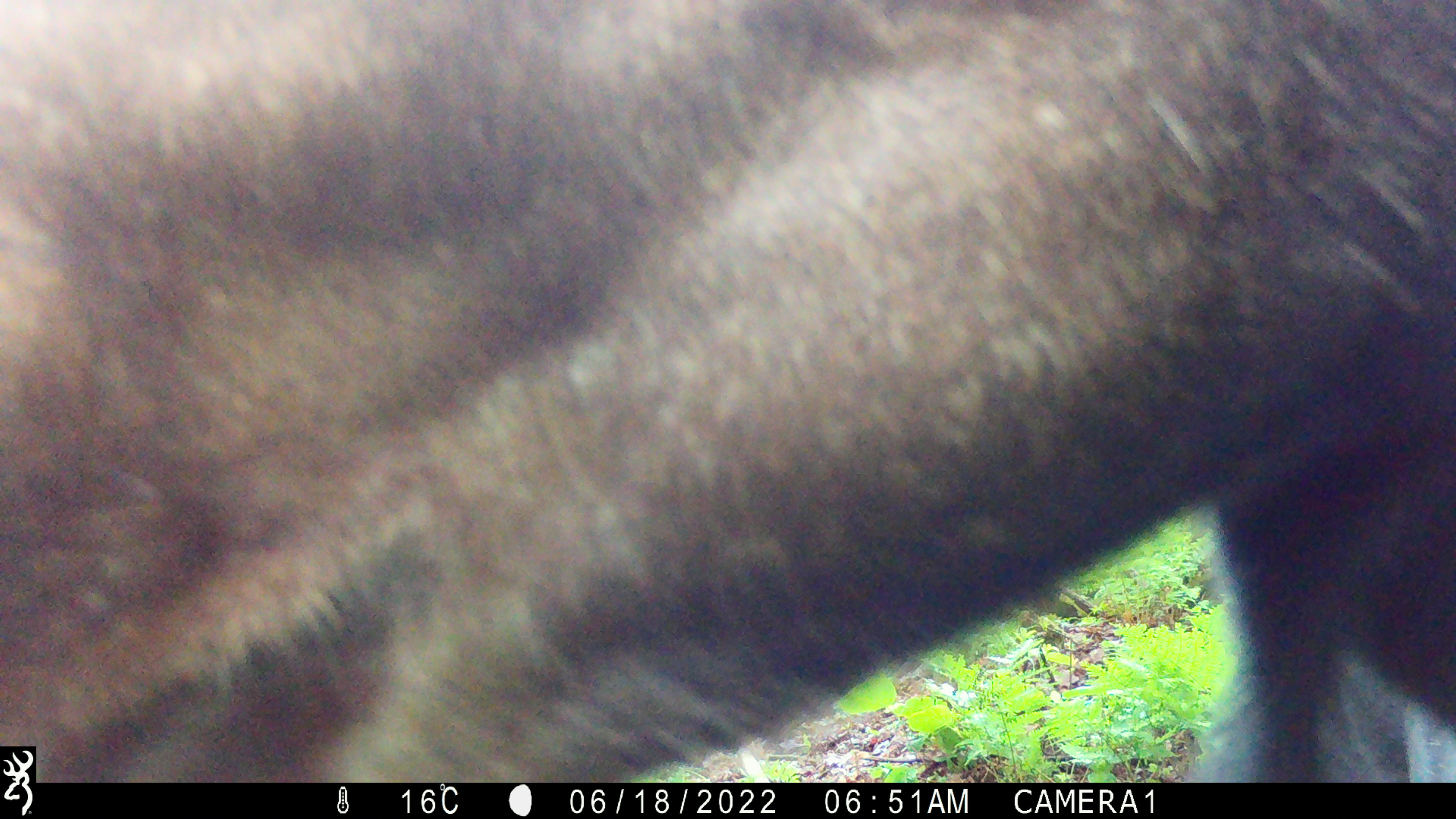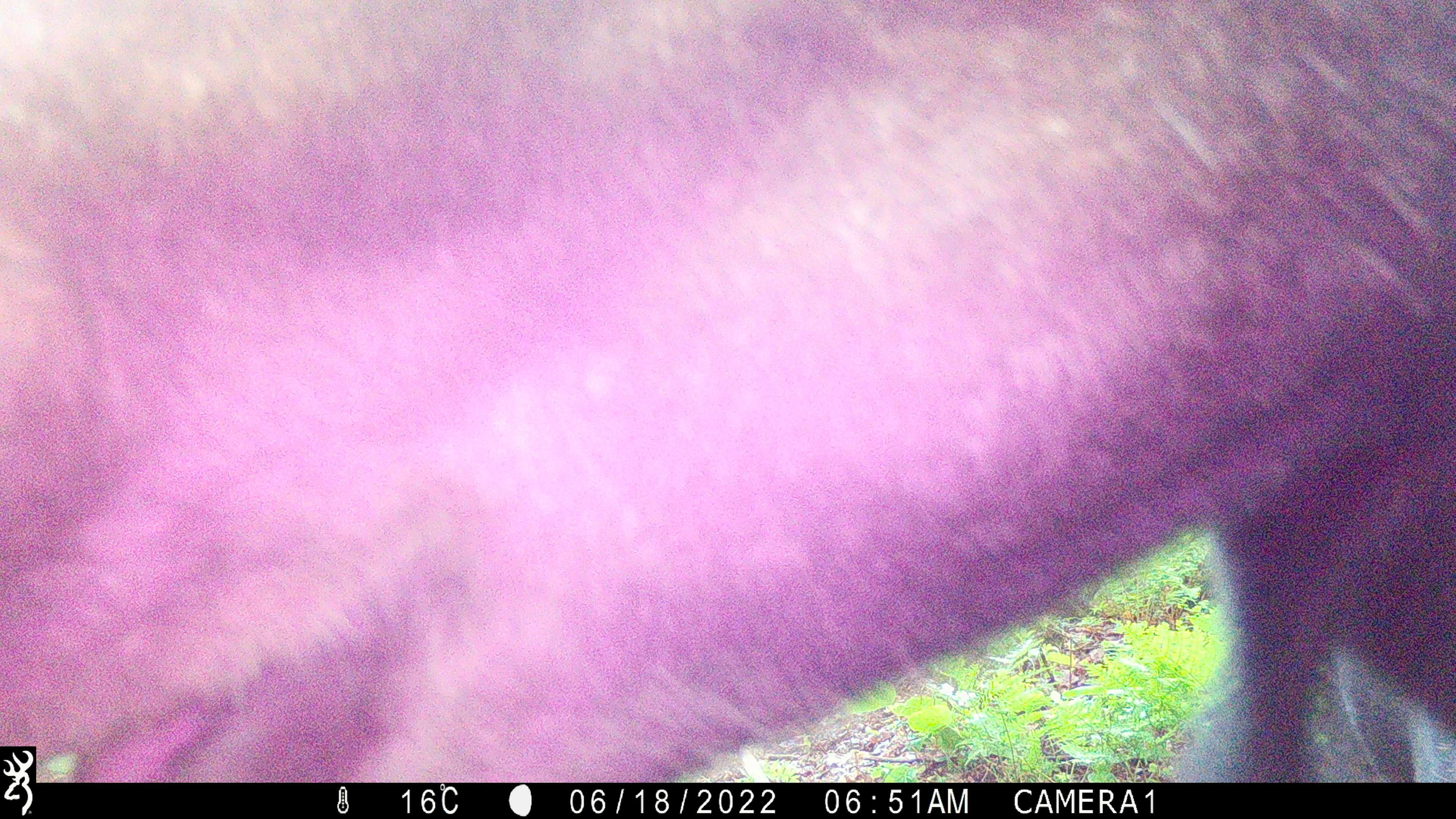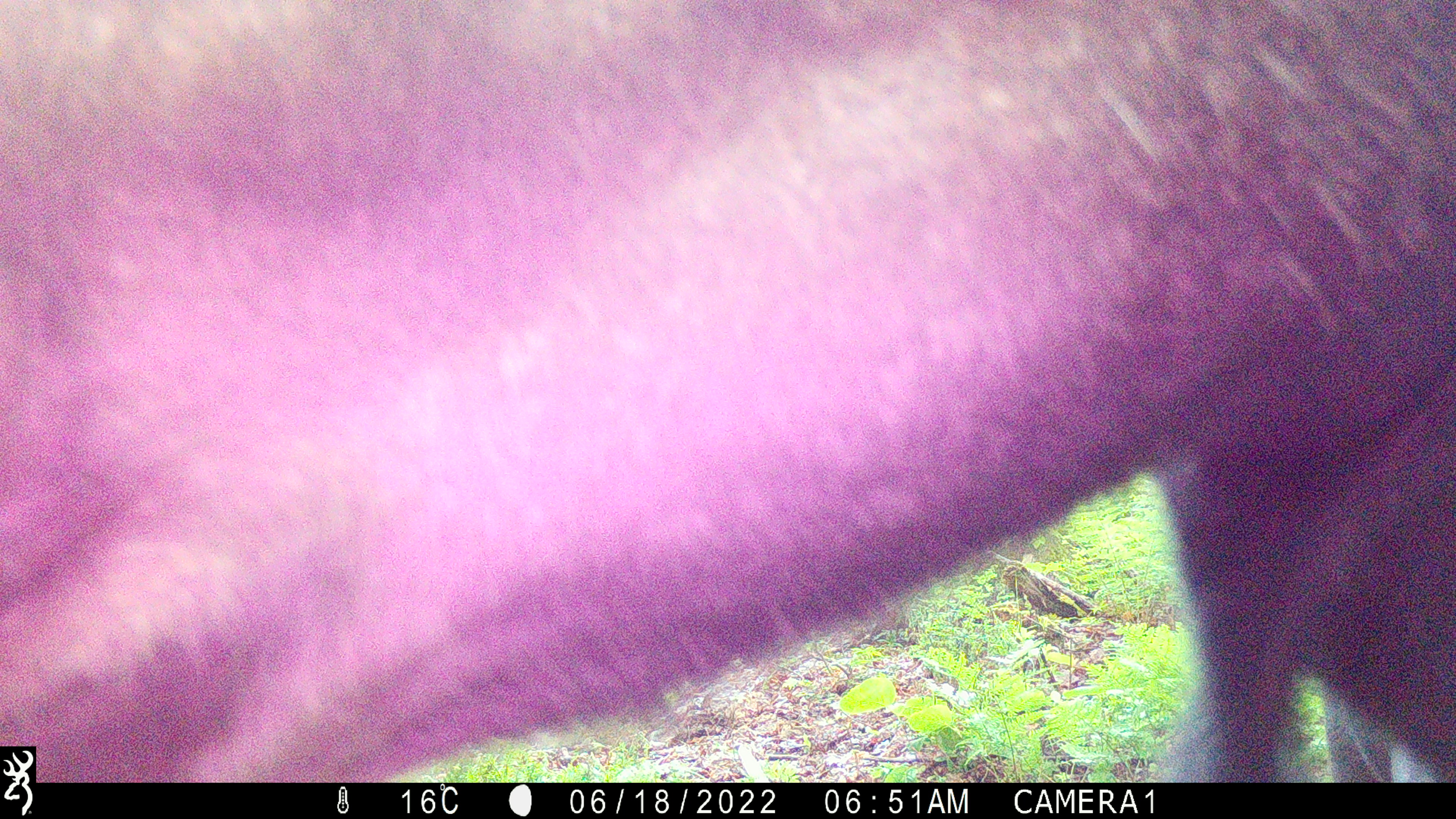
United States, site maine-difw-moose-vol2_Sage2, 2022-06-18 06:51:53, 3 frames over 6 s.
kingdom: Animalia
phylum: Chordata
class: Mammalia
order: Artiodactyla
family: Cervidae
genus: Alces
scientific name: Alces alces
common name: moose